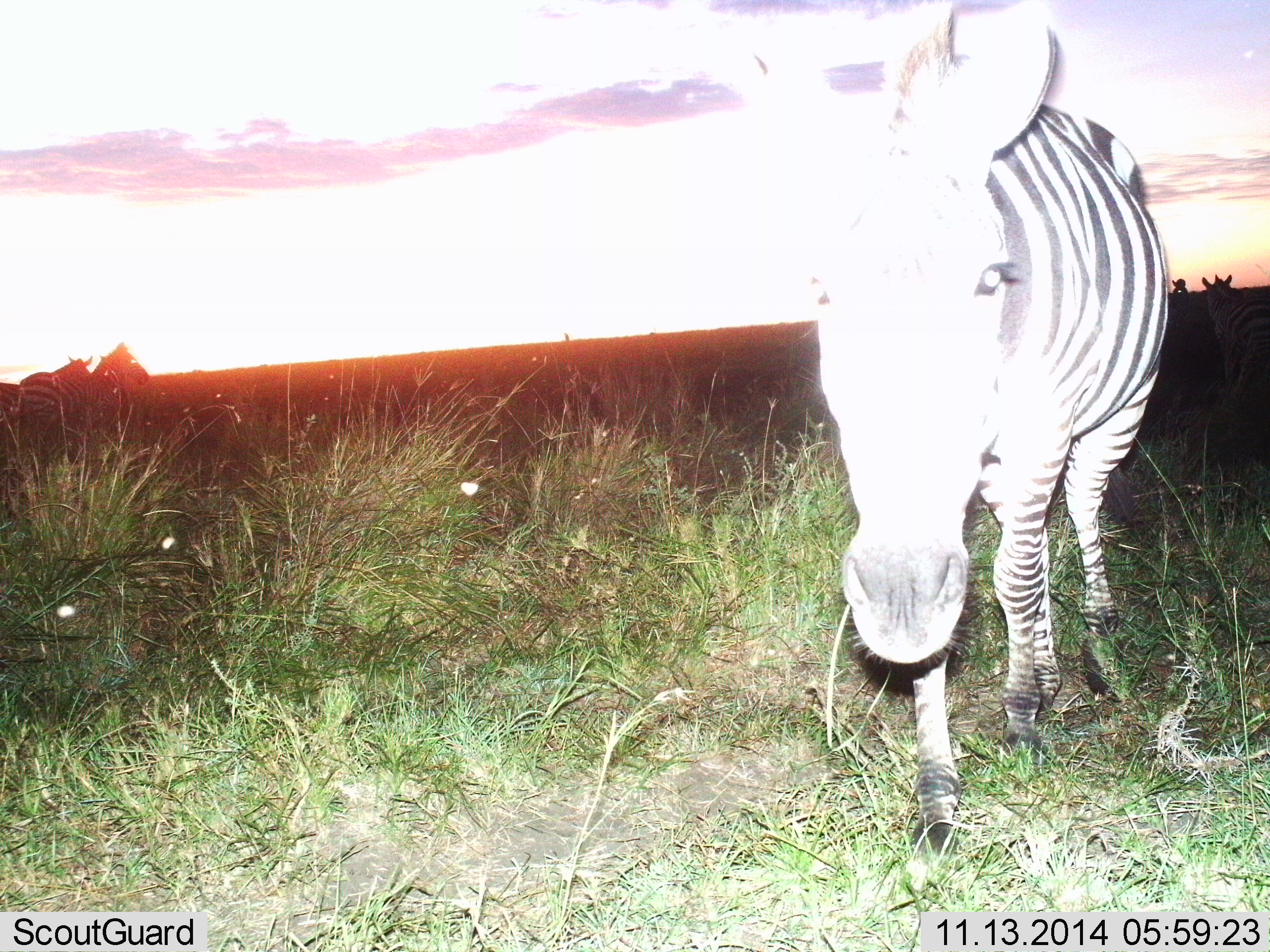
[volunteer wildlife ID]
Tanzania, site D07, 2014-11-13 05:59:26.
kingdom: Animalia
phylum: Chordata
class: Mammalia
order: Perissodactyla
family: Equidae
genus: Equus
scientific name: Equus quagga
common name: plains zebra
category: zebra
Zebra (plains zebra) (Equus quagga), count 1. Behavior (volunteer vote fractions): standing 70%, resting 0%, moving 50%, interacting 10%. Young present (vote fraction): 0%. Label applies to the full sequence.